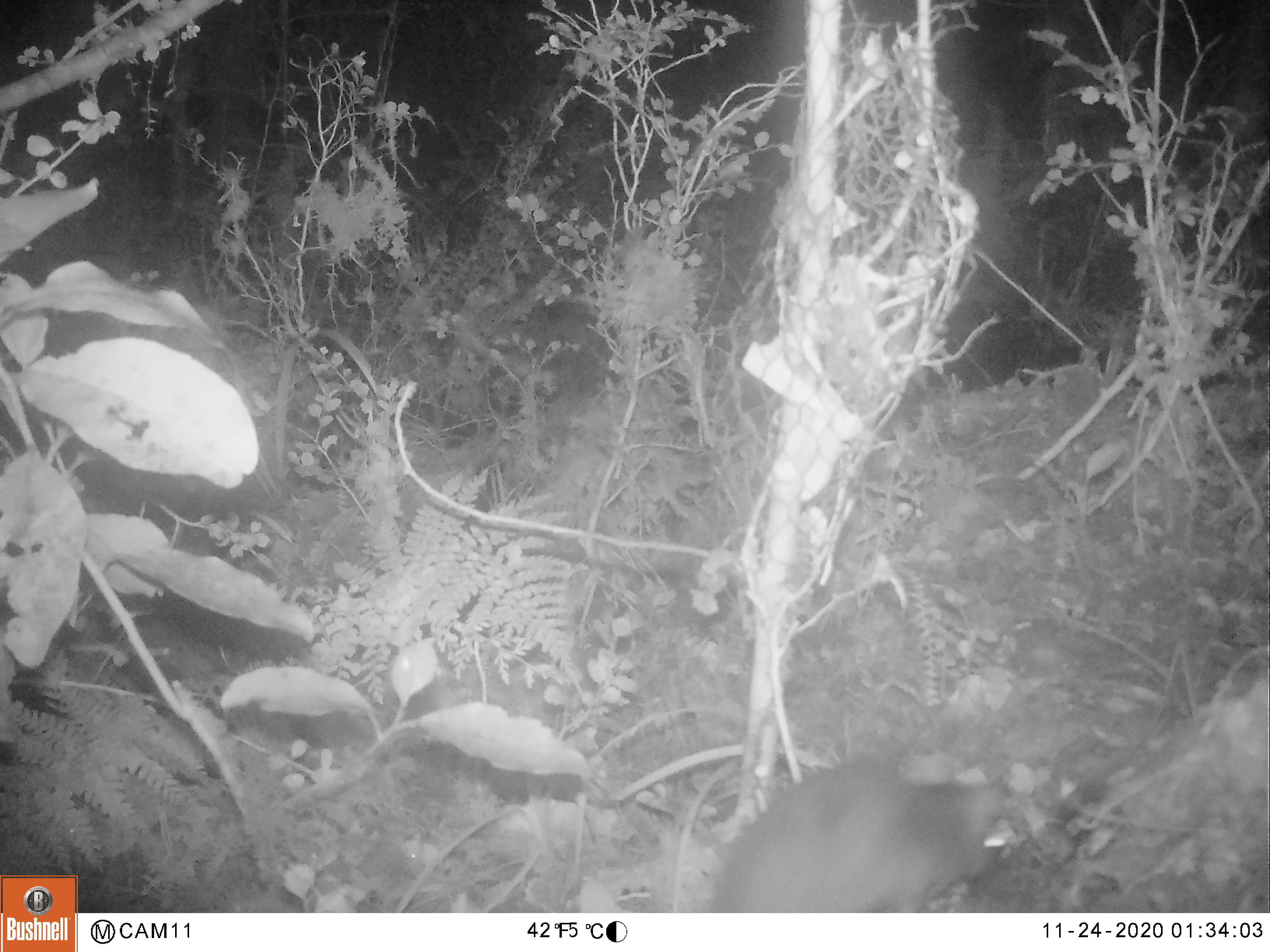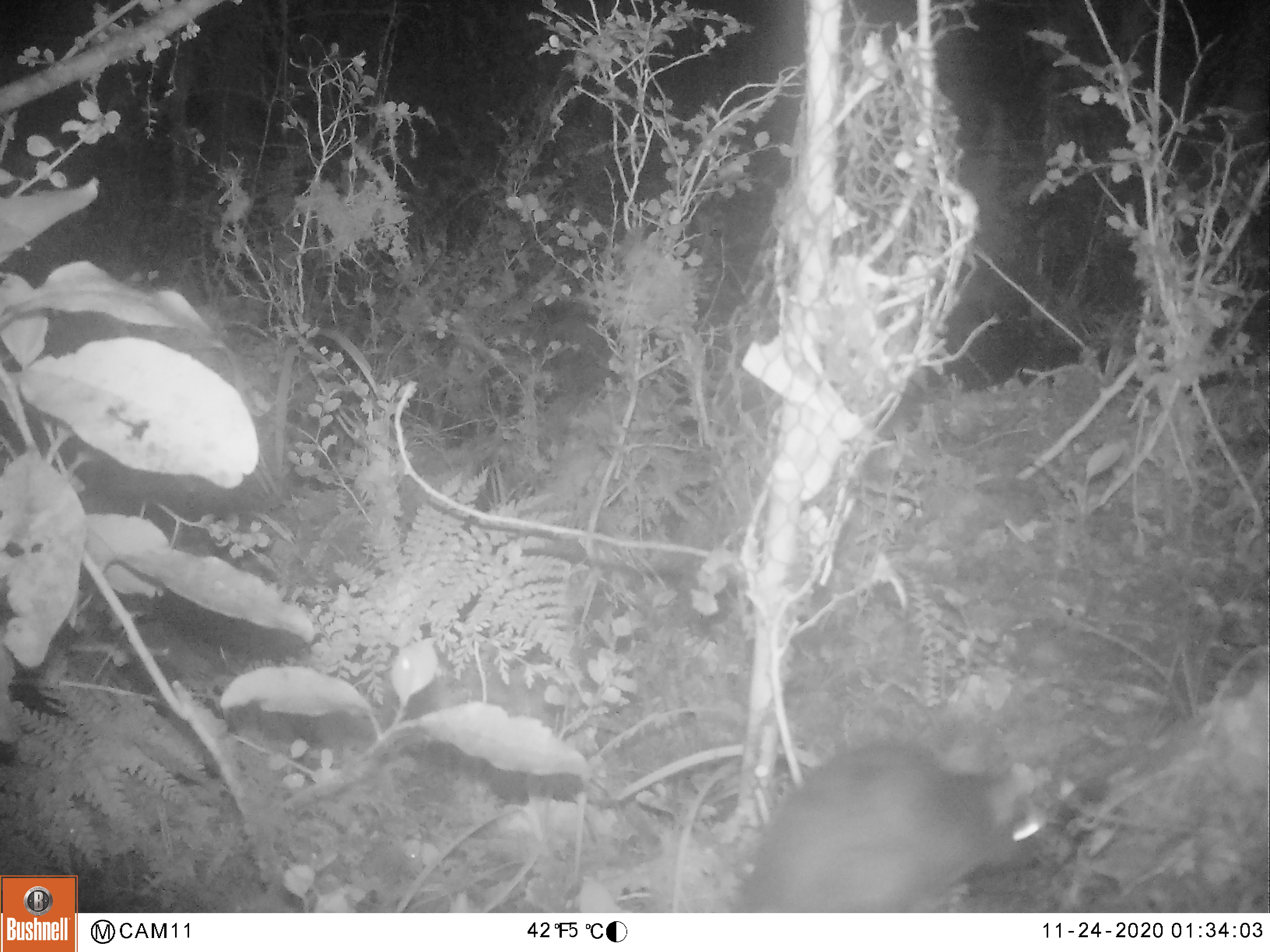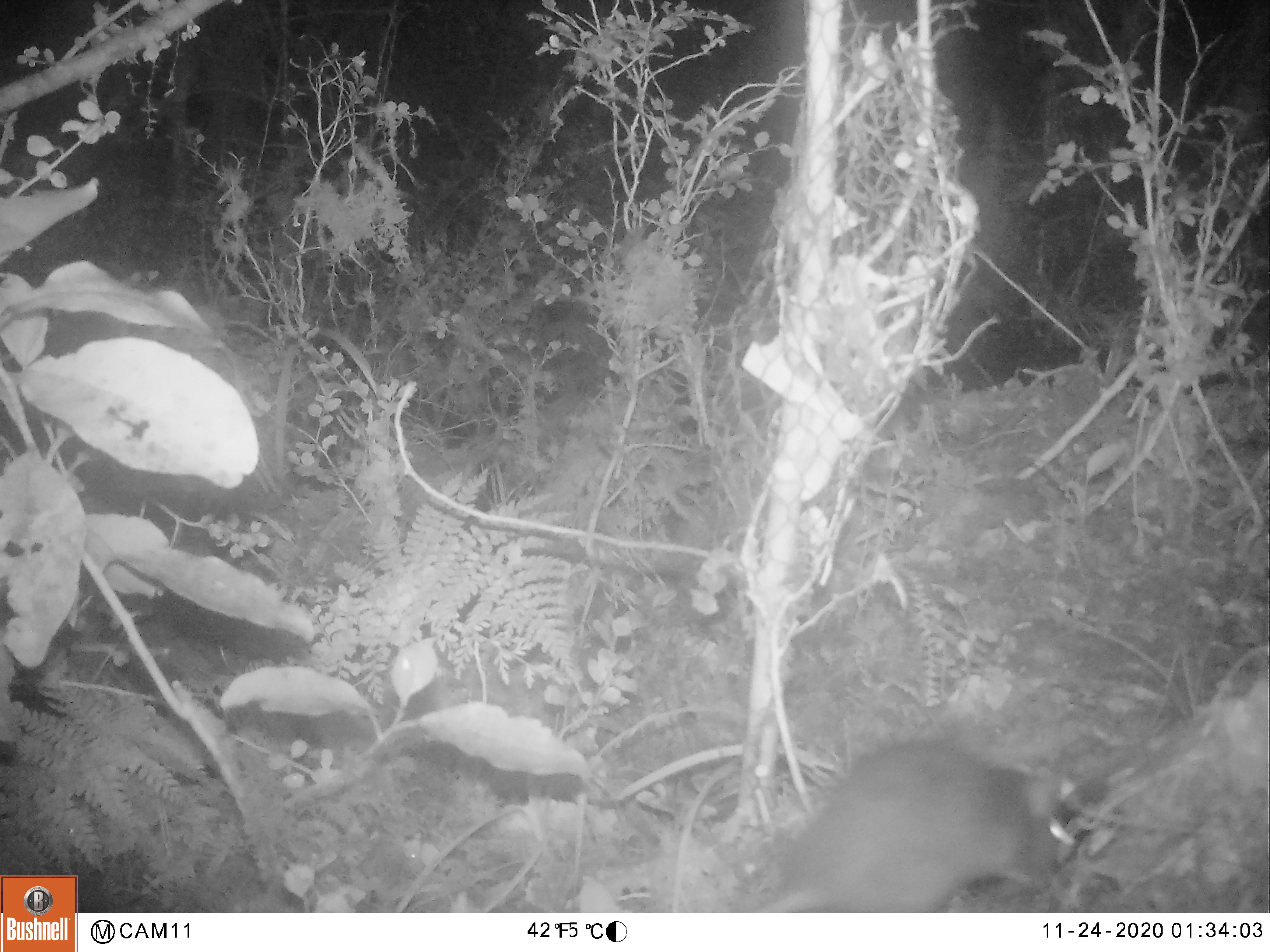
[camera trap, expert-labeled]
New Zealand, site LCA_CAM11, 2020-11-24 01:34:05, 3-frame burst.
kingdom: Animalia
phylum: Chordata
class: Mammalia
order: Rodentia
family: Muridae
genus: Rattus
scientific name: Rattus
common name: rat